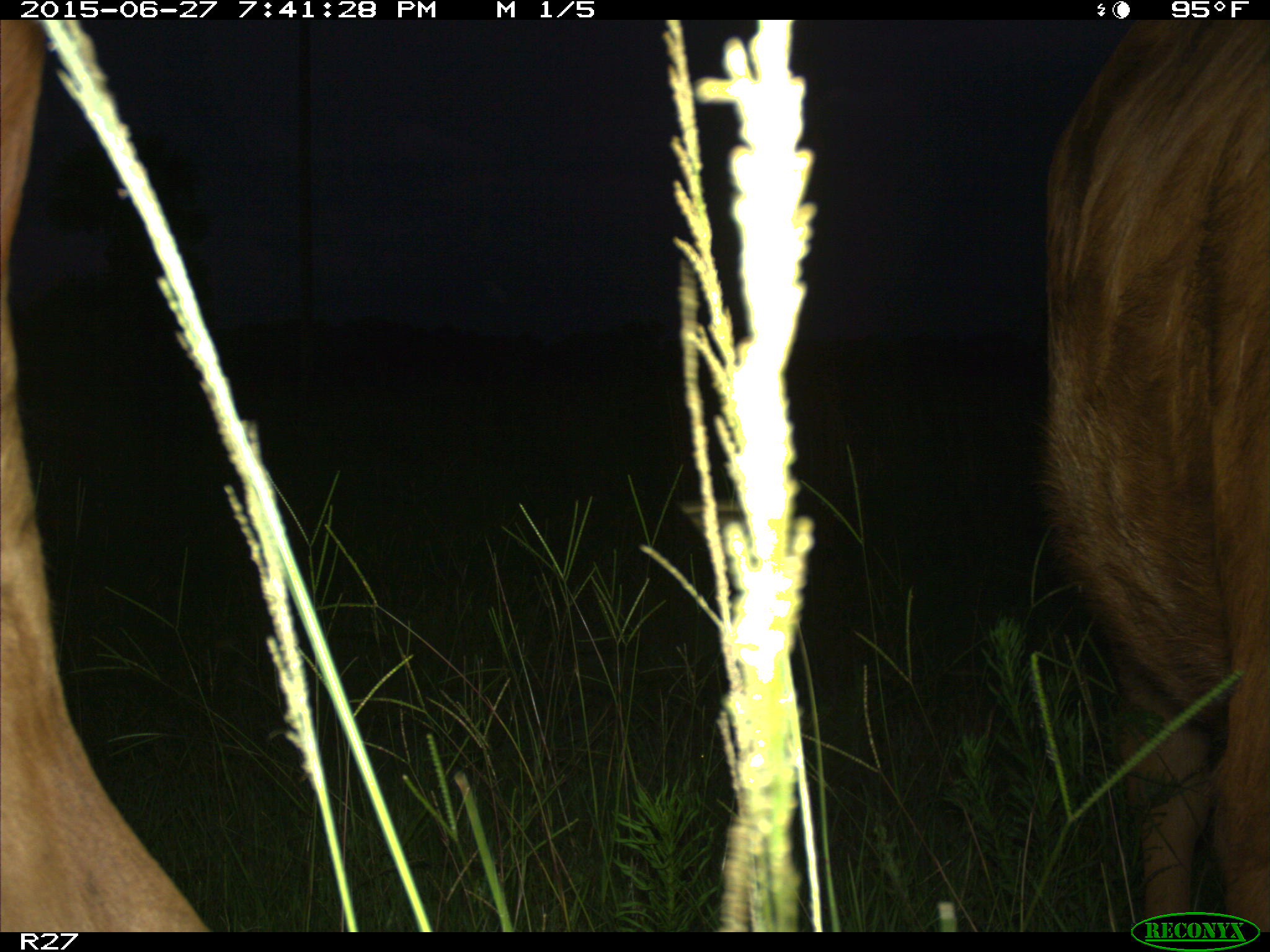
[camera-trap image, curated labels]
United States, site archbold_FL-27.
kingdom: Animalia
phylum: Chordata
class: Mammalia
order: Artiodactyla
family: Bovidae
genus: Bos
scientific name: Bos taurus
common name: domestic cow